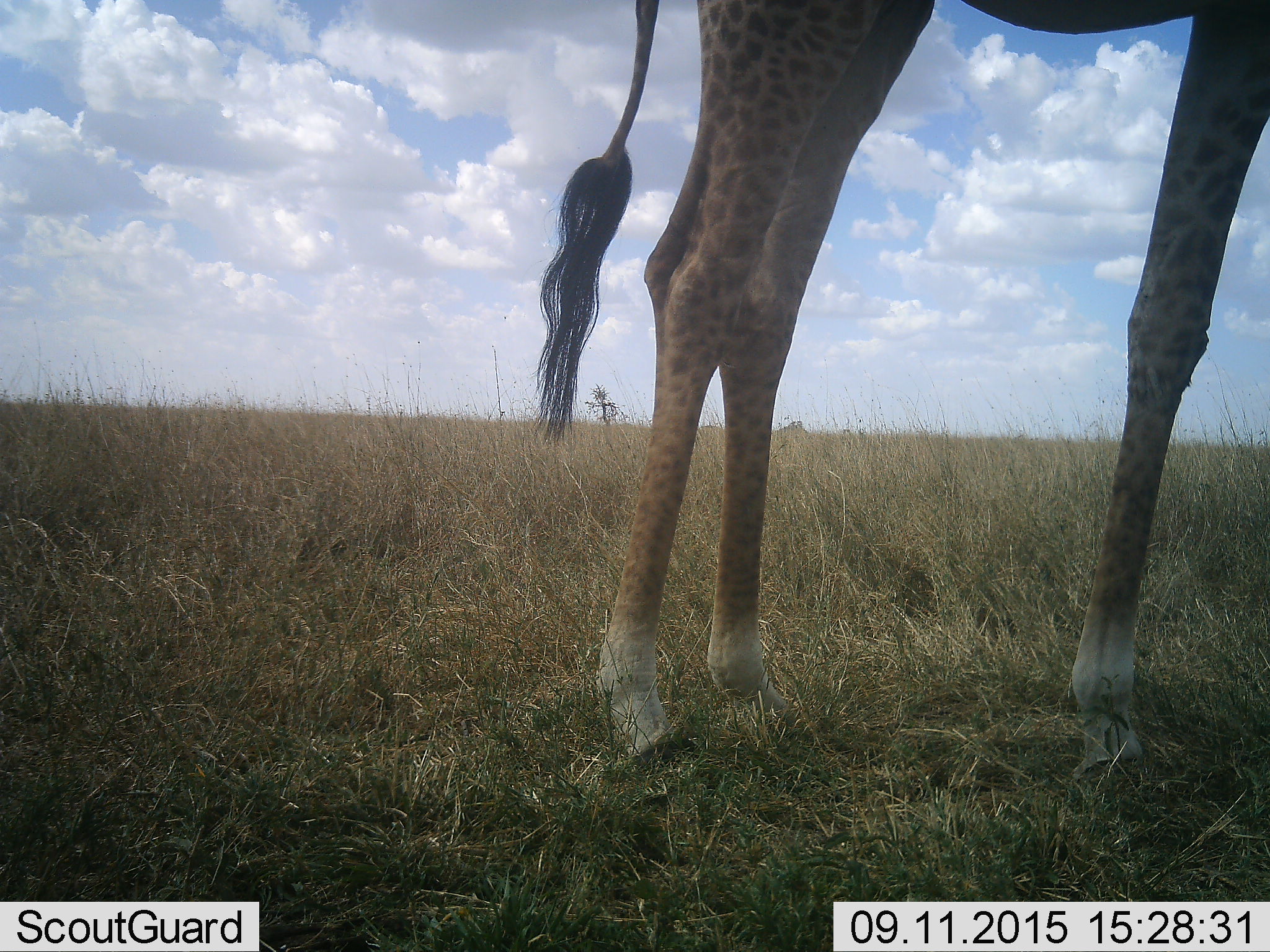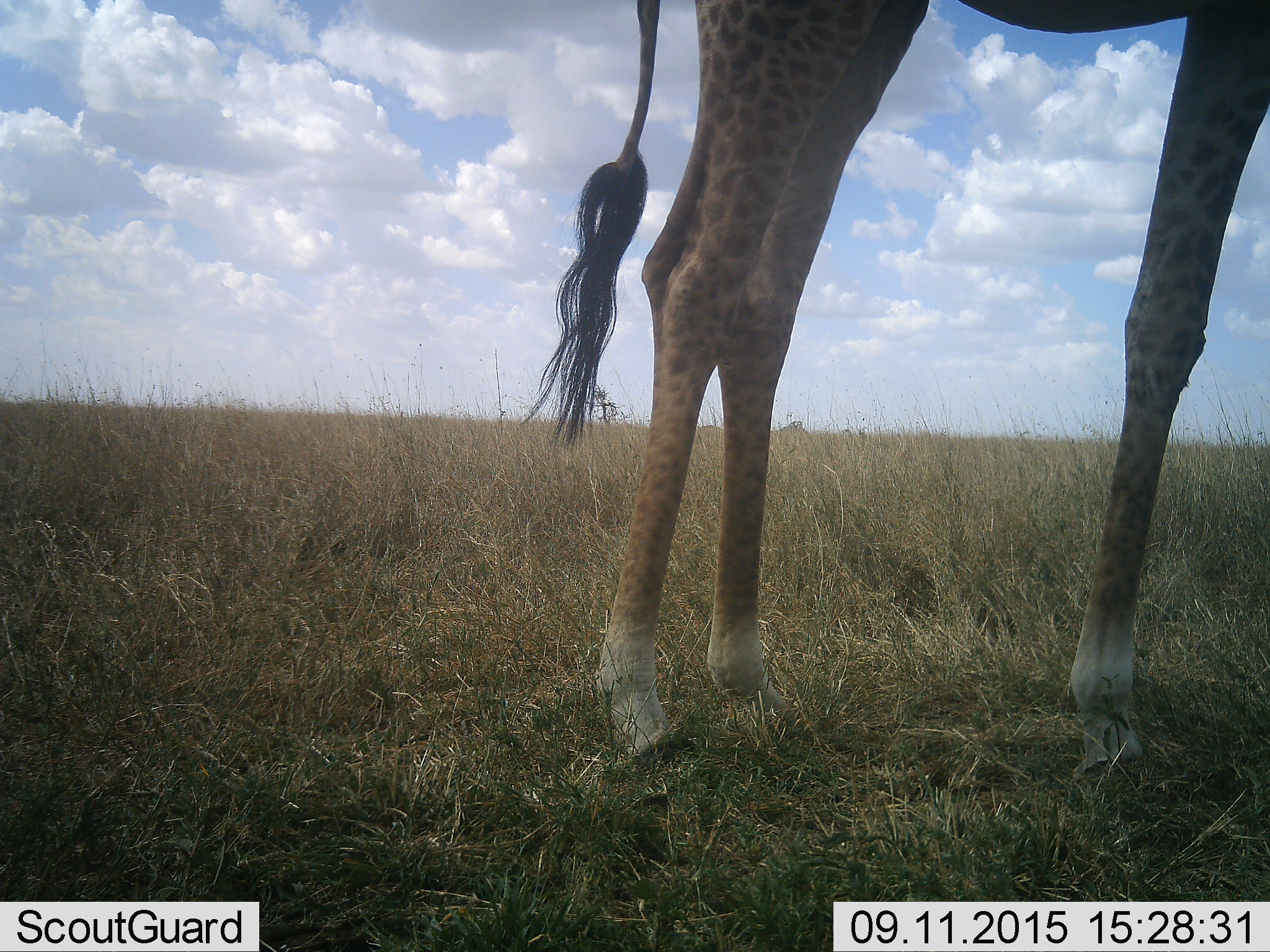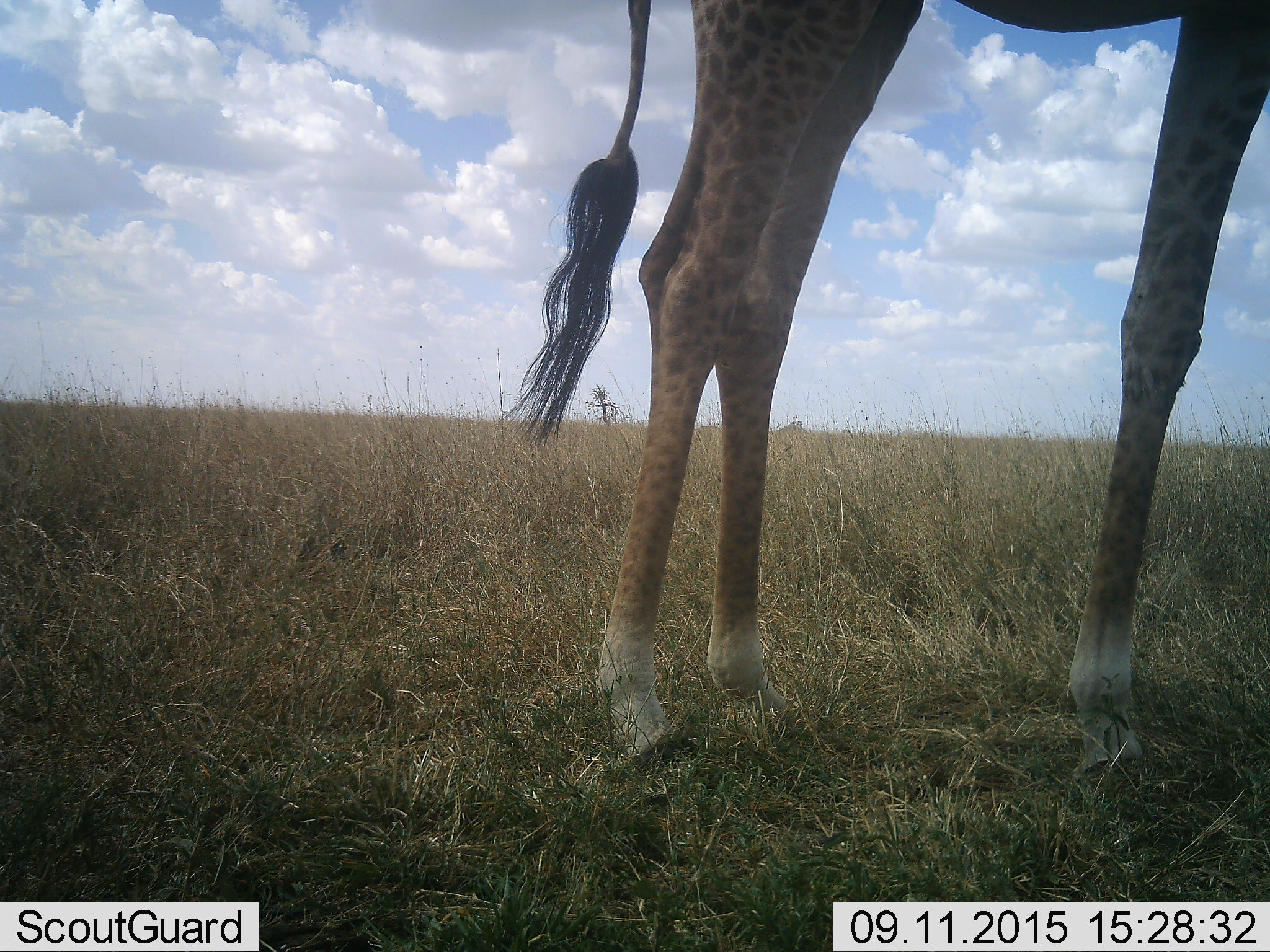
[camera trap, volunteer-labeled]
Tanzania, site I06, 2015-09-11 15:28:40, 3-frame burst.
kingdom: Animalia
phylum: Chordata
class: Mammalia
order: Artiodactyla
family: Giraffidae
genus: Giraffa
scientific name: Giraffa camelopardalis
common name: giraffe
Giraffe (Giraffa camelopardalis), count 1. Behavior (volunteer vote fractions): standing 100%, resting 0%, moving 0%, interacting 0%. Young present (vote fraction): 0%. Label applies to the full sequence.